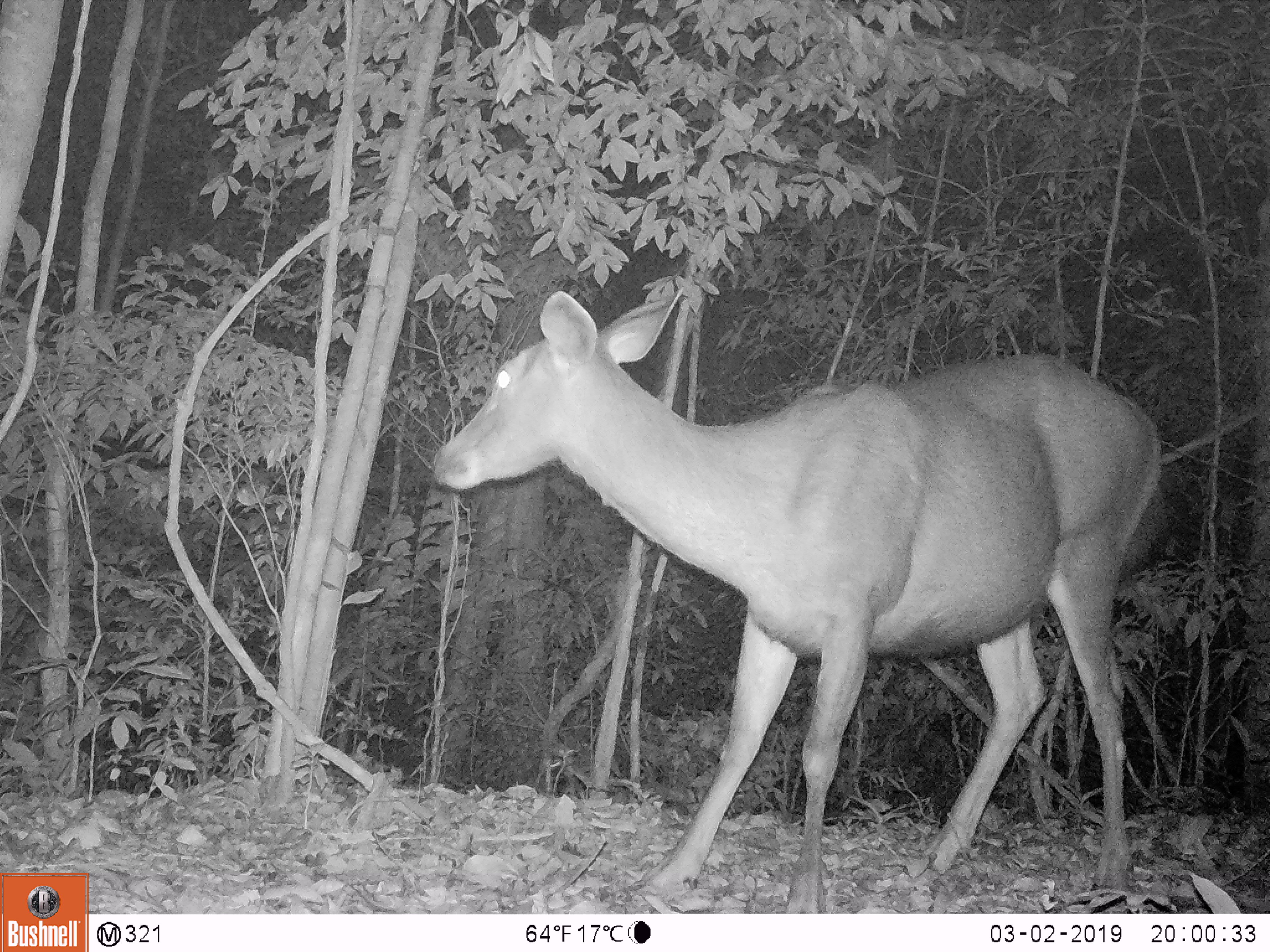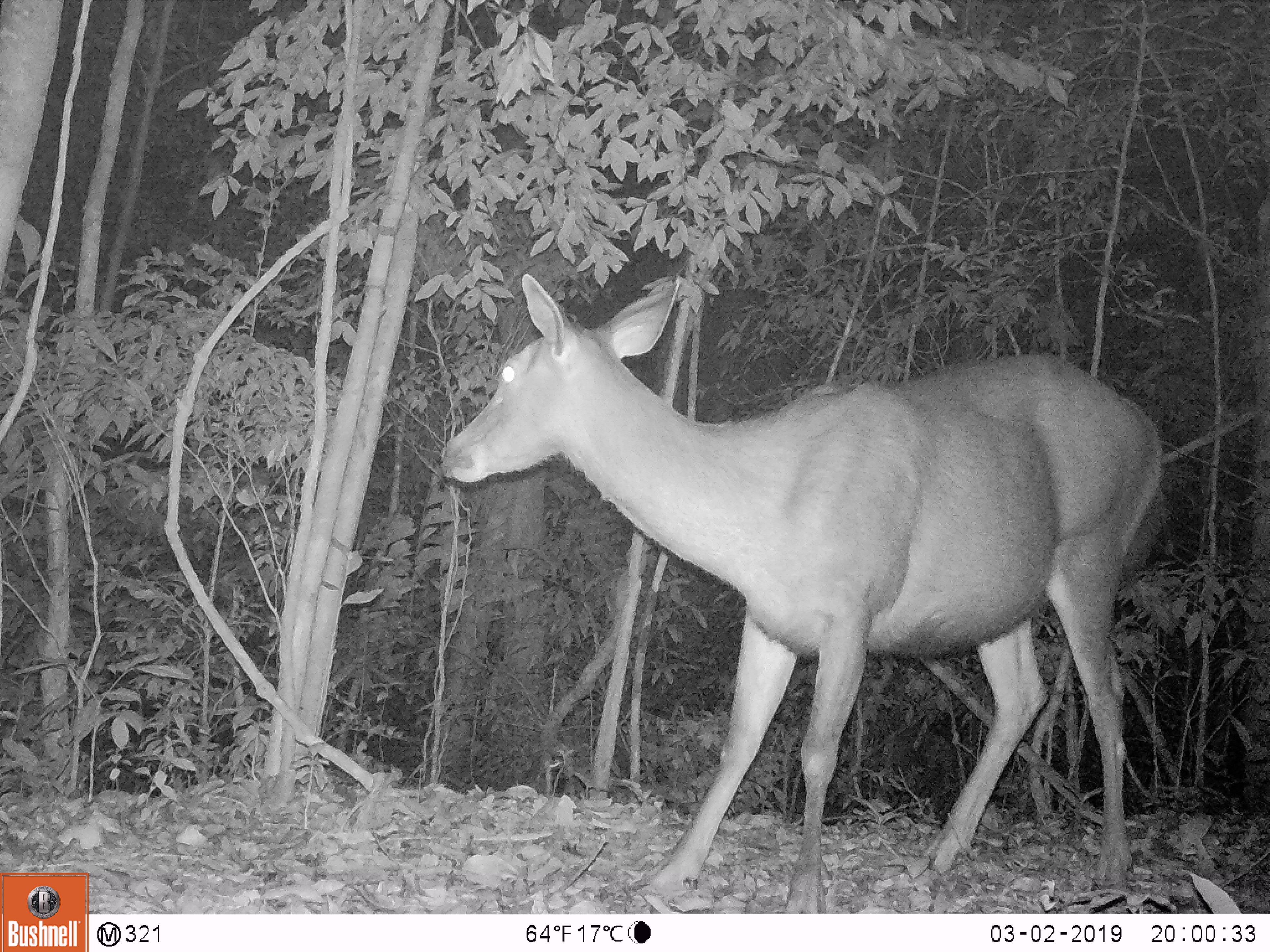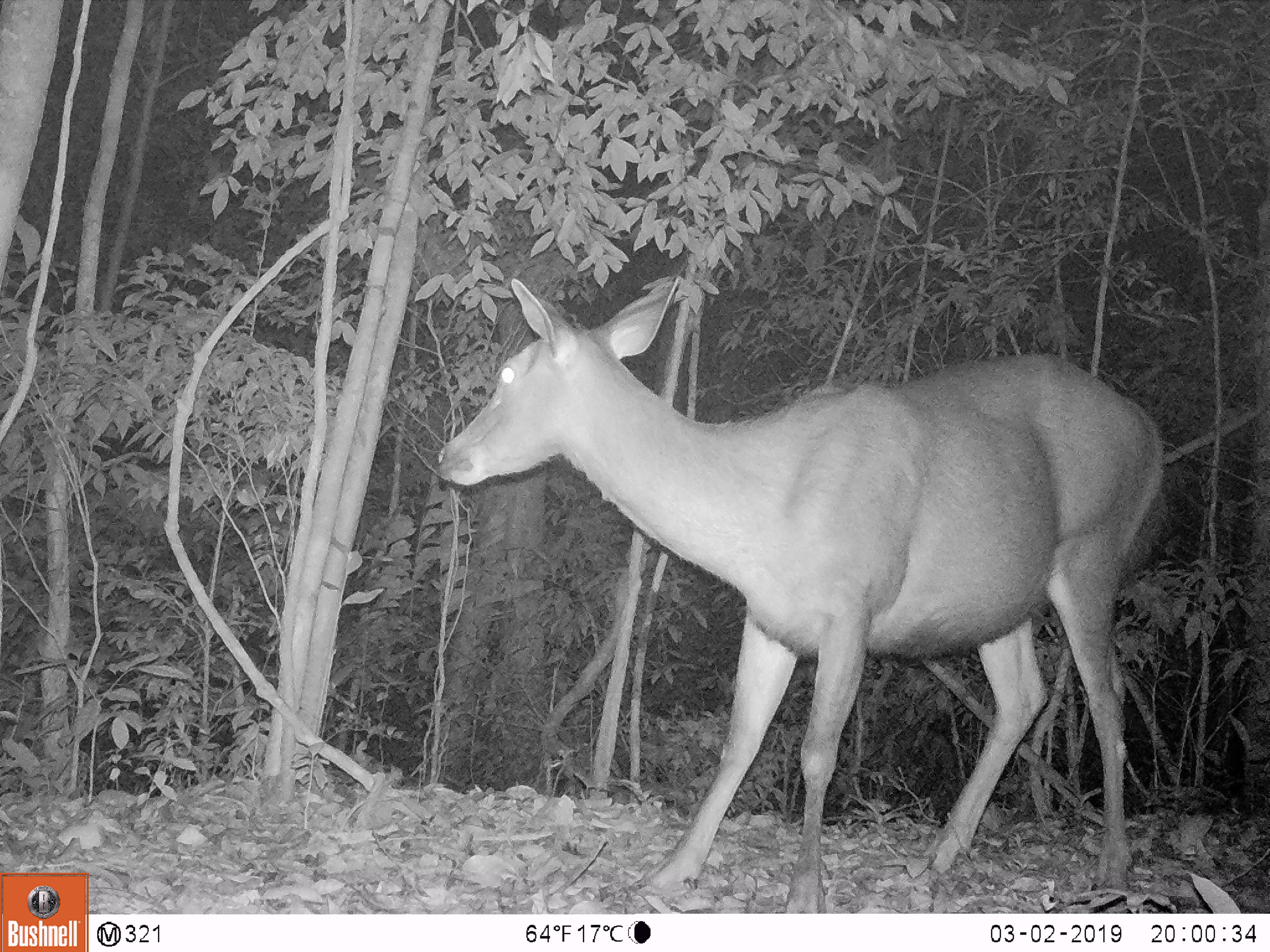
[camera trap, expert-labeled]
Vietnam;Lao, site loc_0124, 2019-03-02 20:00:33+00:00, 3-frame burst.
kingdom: Animalia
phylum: Chordata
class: Mammalia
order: Artiodactyla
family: Cervidae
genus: Rusa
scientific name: Rusa unicolor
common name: sambar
Sambar (Rusa unicolor). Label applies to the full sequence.